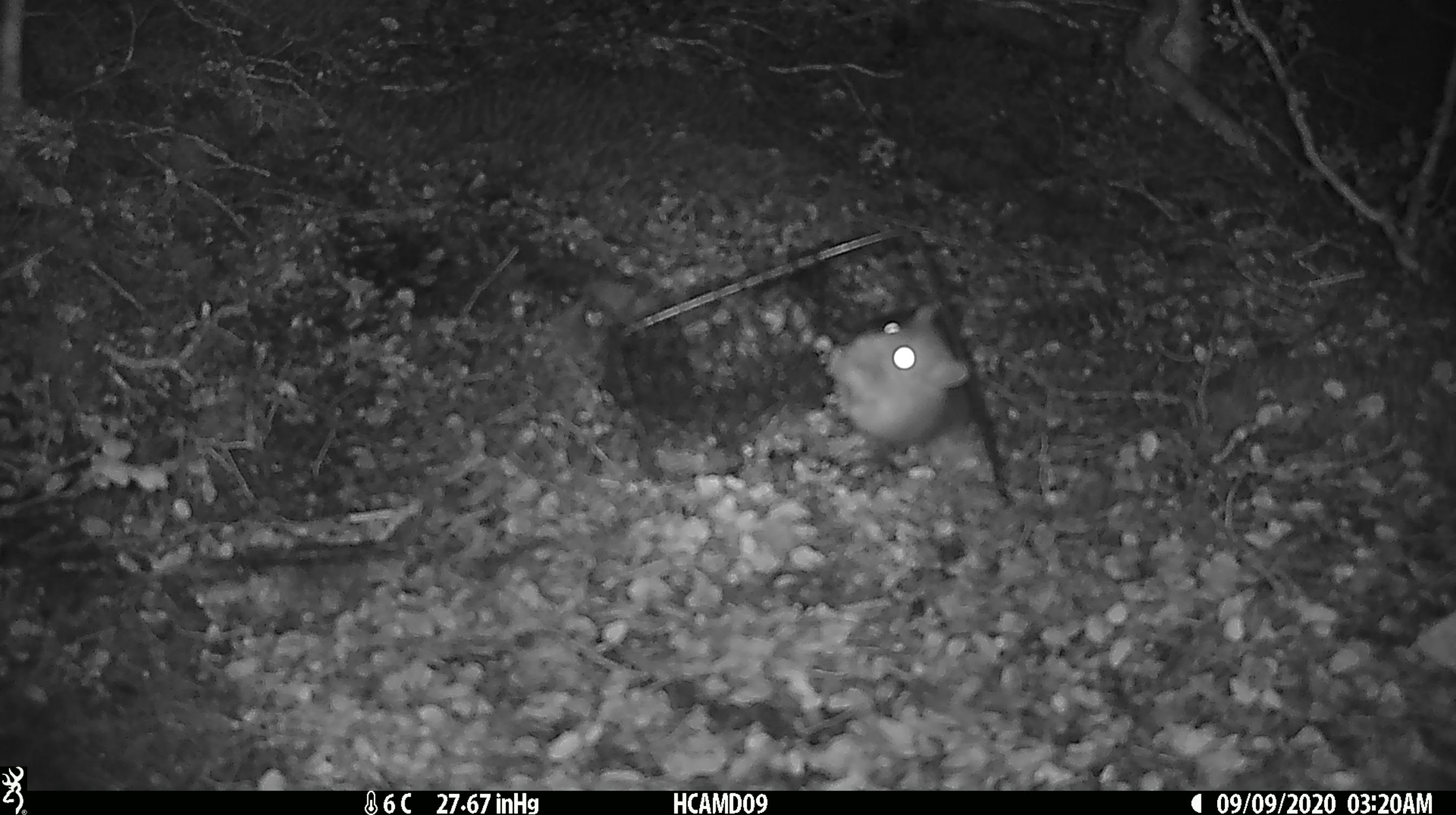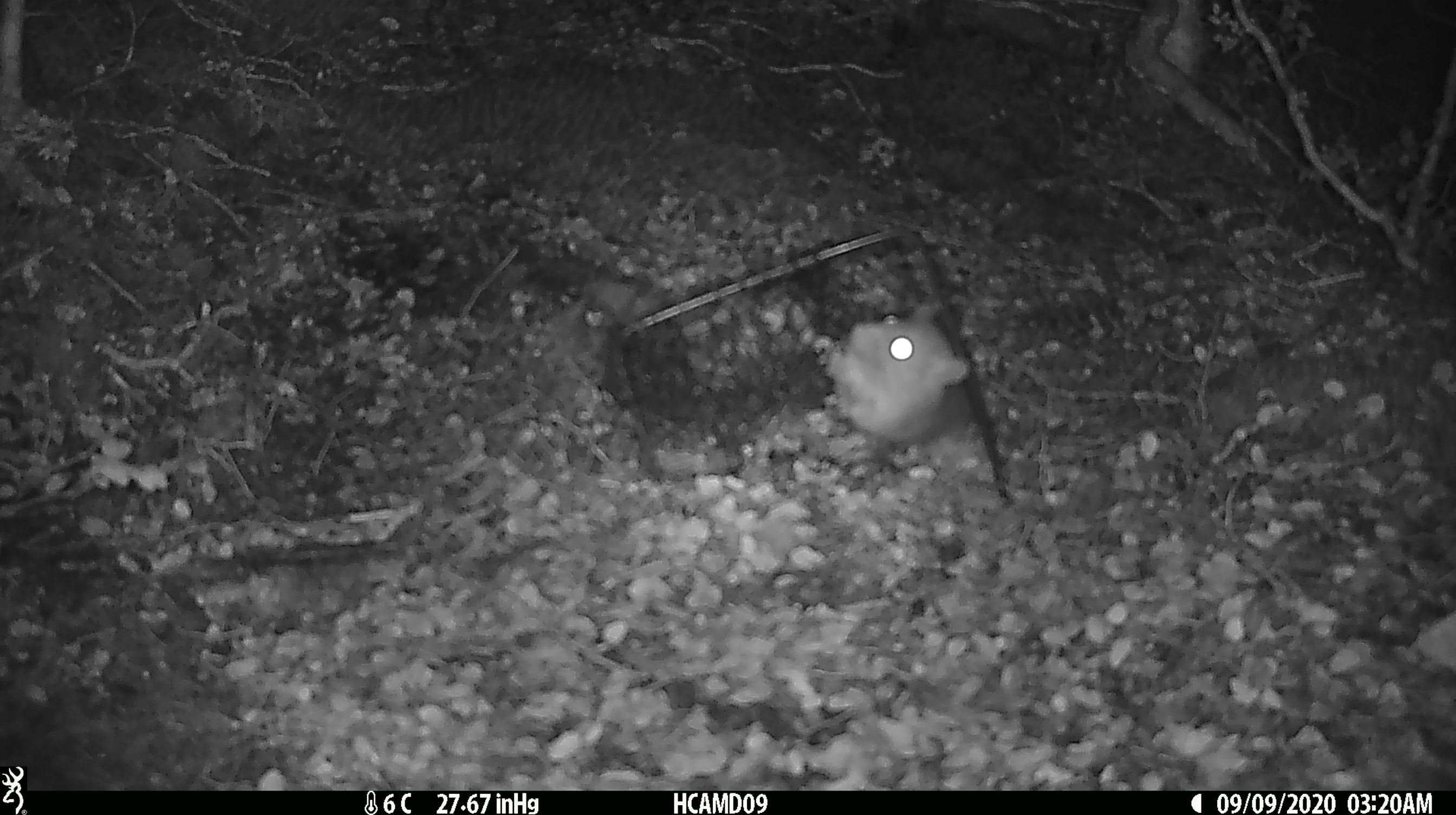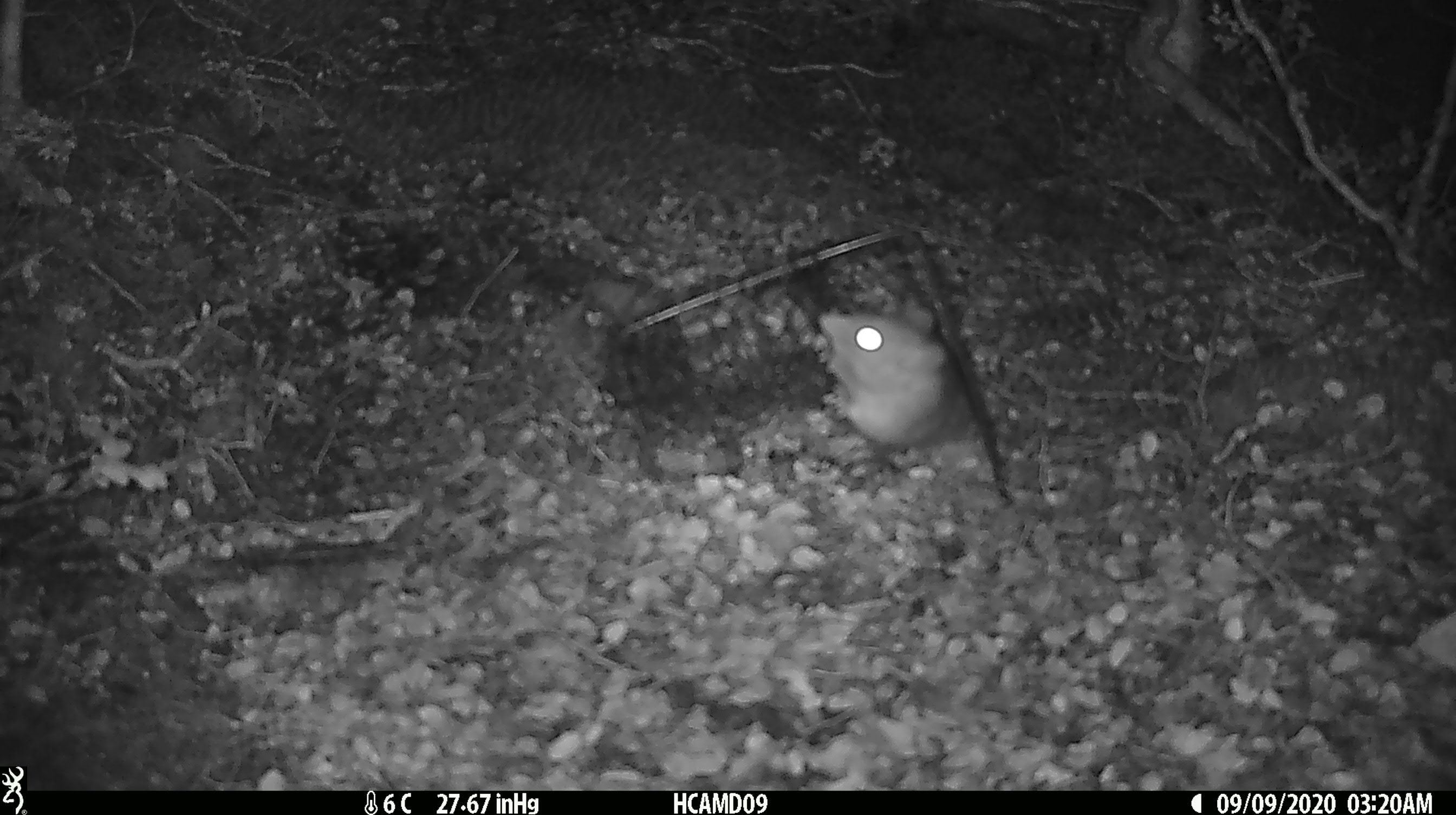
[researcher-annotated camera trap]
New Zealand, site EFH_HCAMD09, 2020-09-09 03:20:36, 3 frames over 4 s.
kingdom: Animalia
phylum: Chordata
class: Mammalia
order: Rodentia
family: Muridae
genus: Rattus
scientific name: Rattus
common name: rat